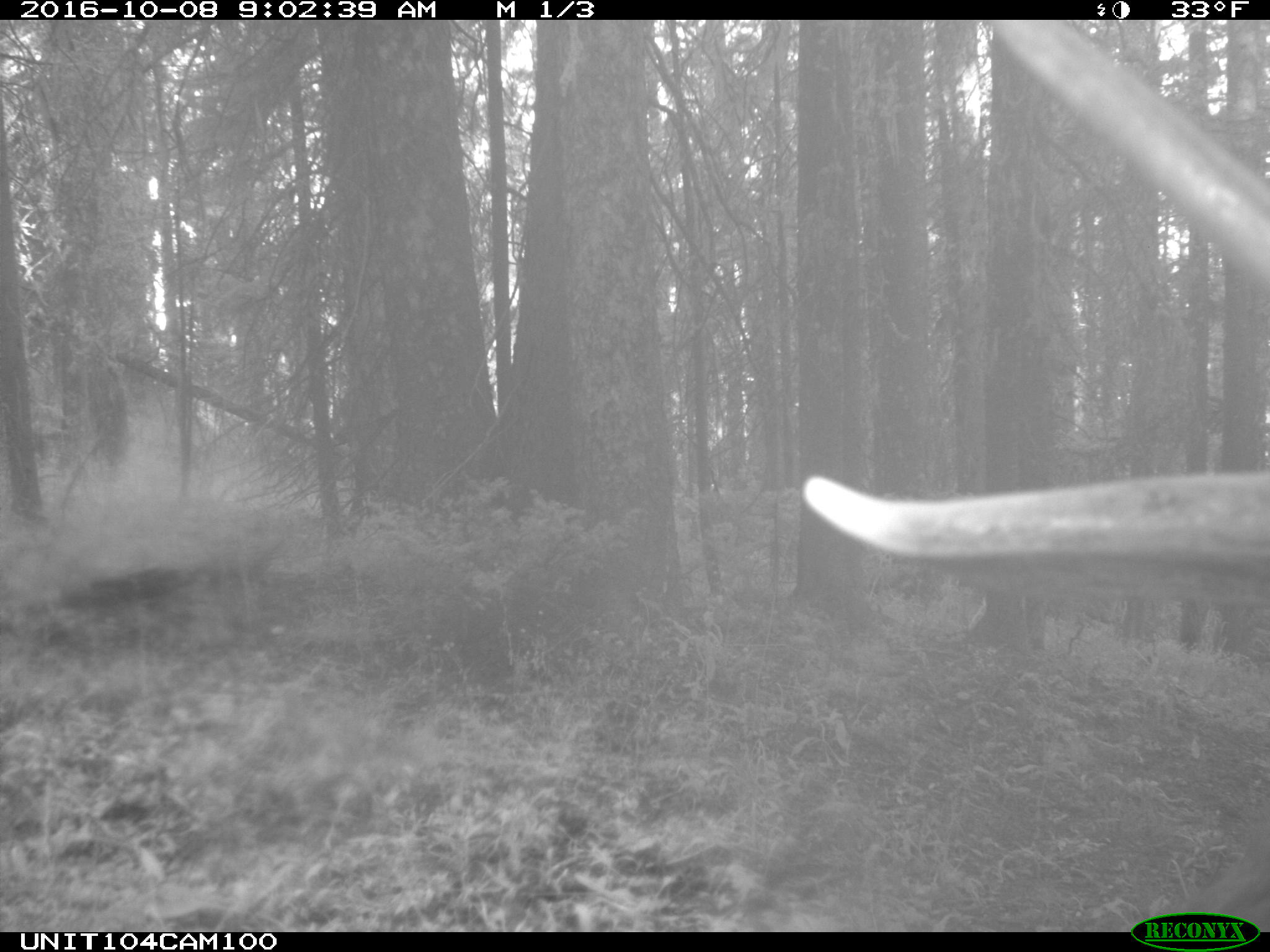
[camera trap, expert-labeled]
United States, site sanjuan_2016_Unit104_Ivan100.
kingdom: Animalia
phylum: Chordata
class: Mammalia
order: Artiodactyla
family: Cervidae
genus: Cervus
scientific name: Cervus elaphus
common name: red deer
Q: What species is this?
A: Cervus elaphus (red deer).